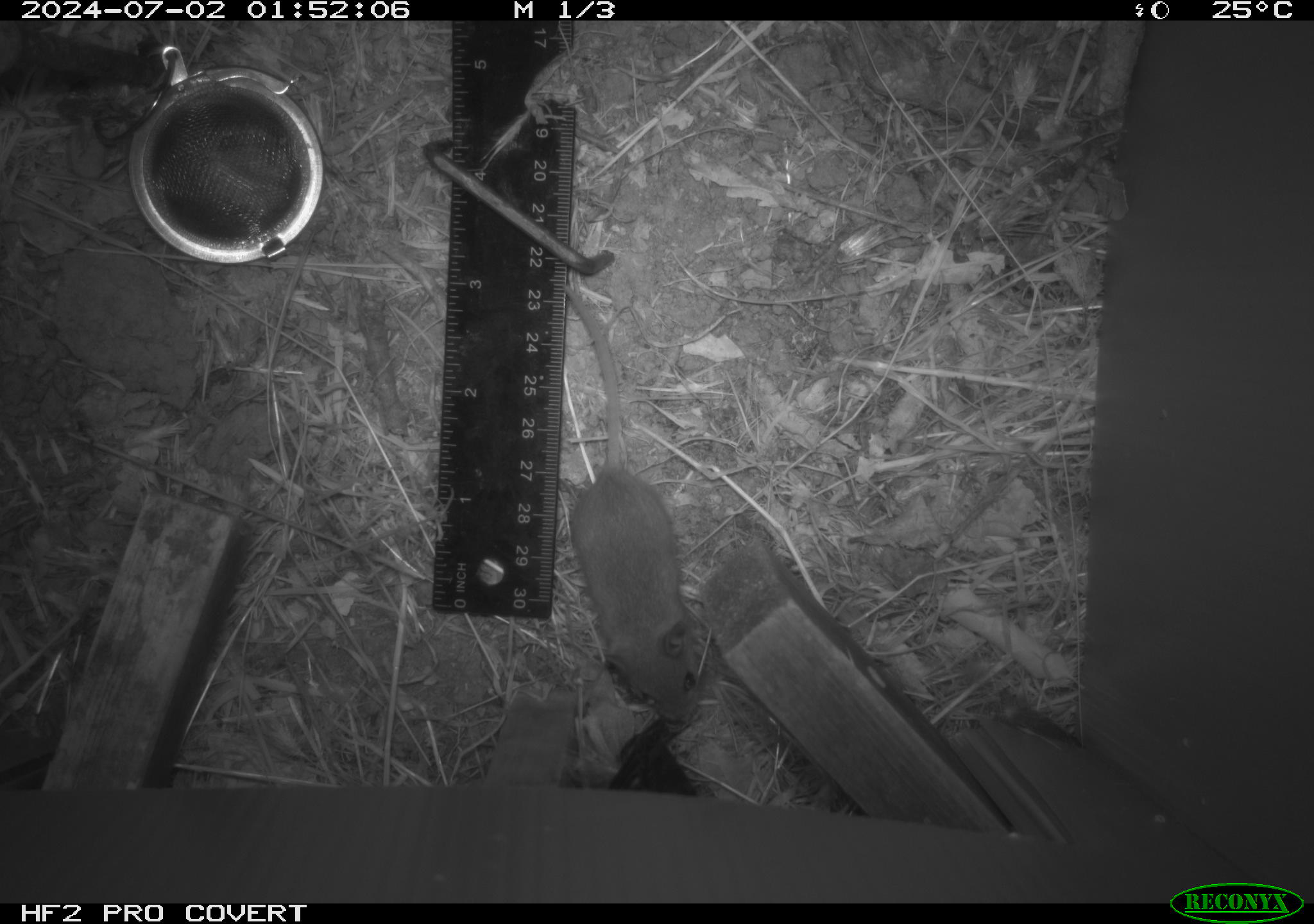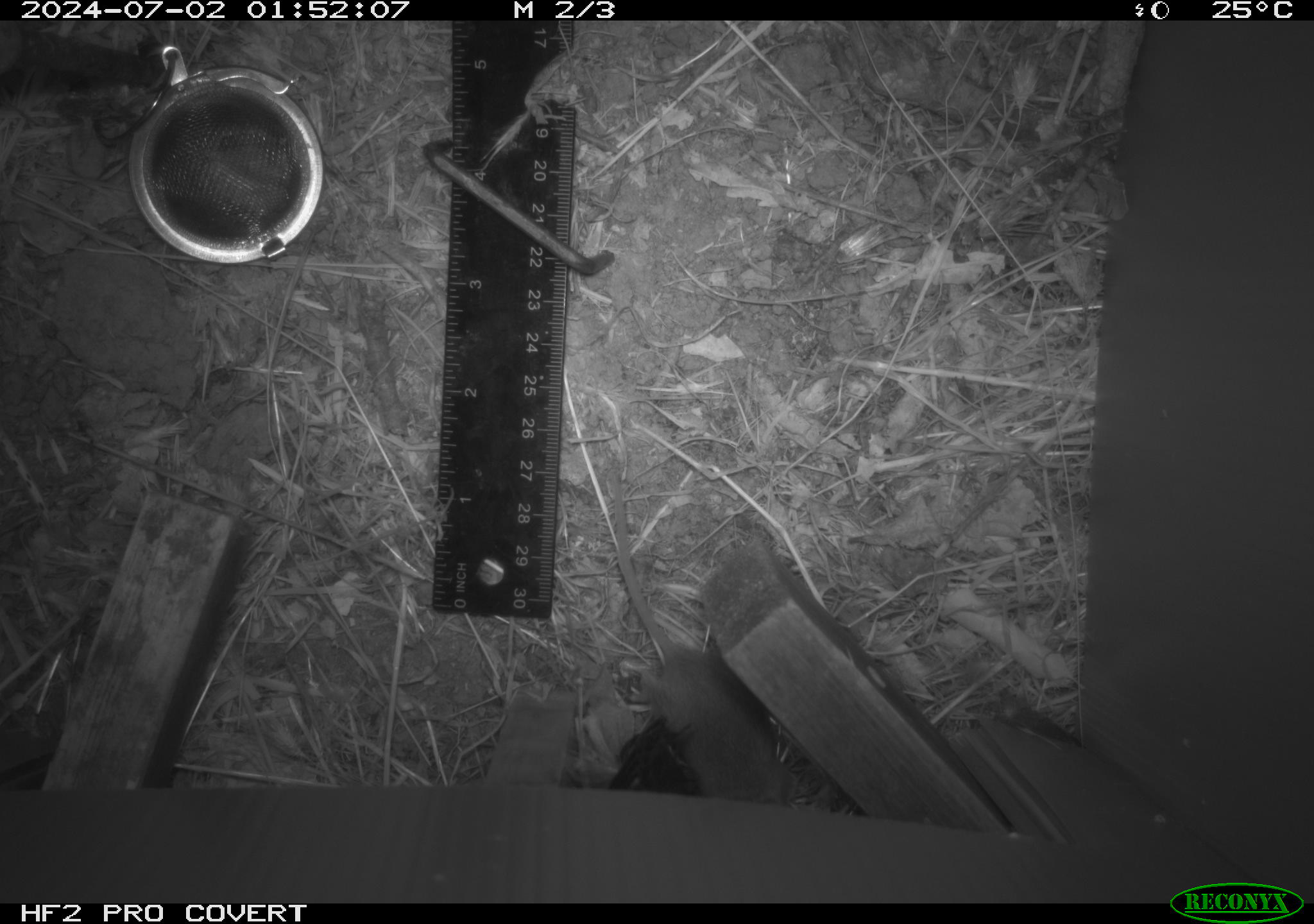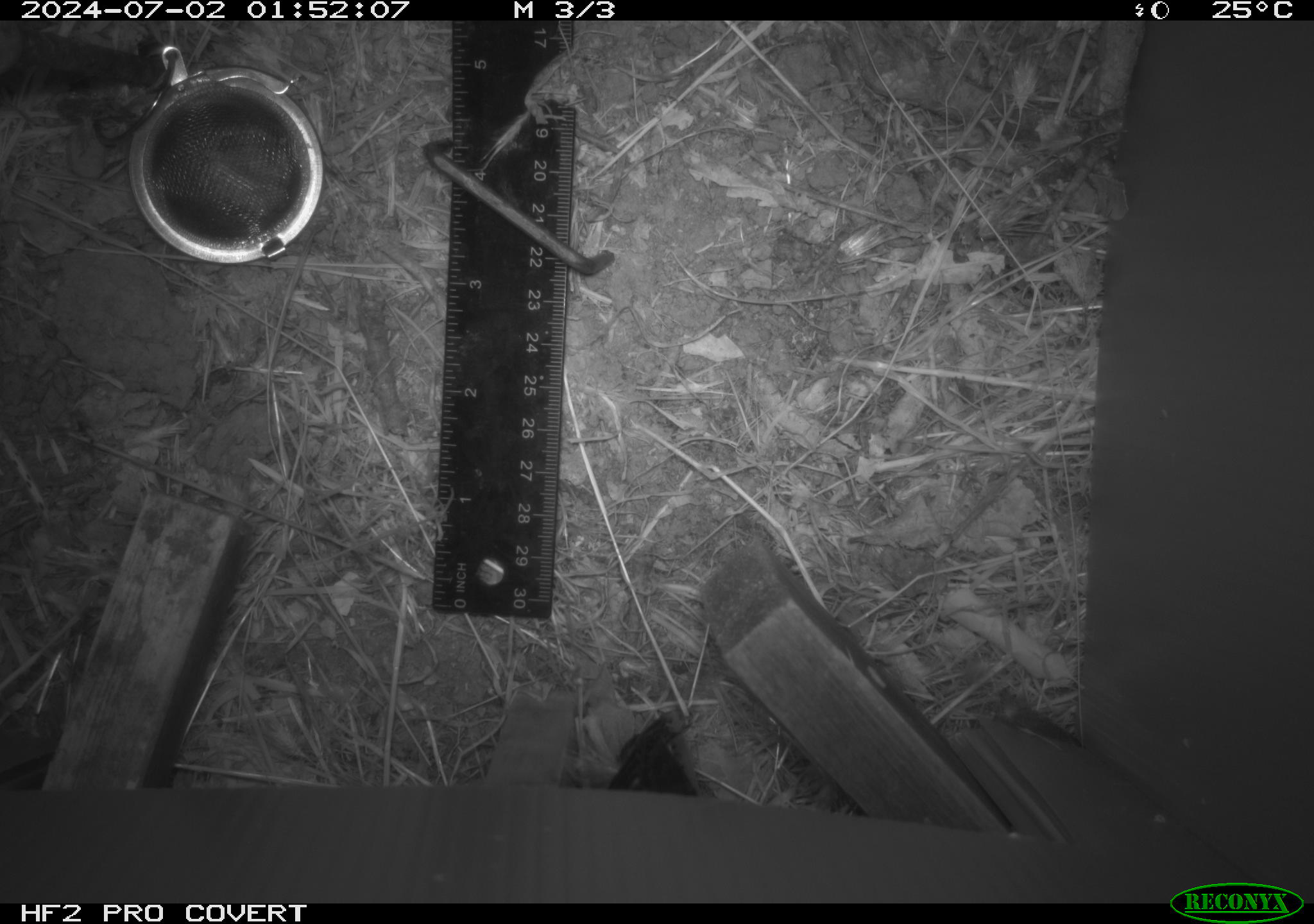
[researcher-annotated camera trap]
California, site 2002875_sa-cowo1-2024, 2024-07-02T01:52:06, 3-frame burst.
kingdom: Animalia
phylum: Chordata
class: Mammalia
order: Rodentia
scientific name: Rodentia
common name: mouse species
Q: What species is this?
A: Mouse species (Rodentia).